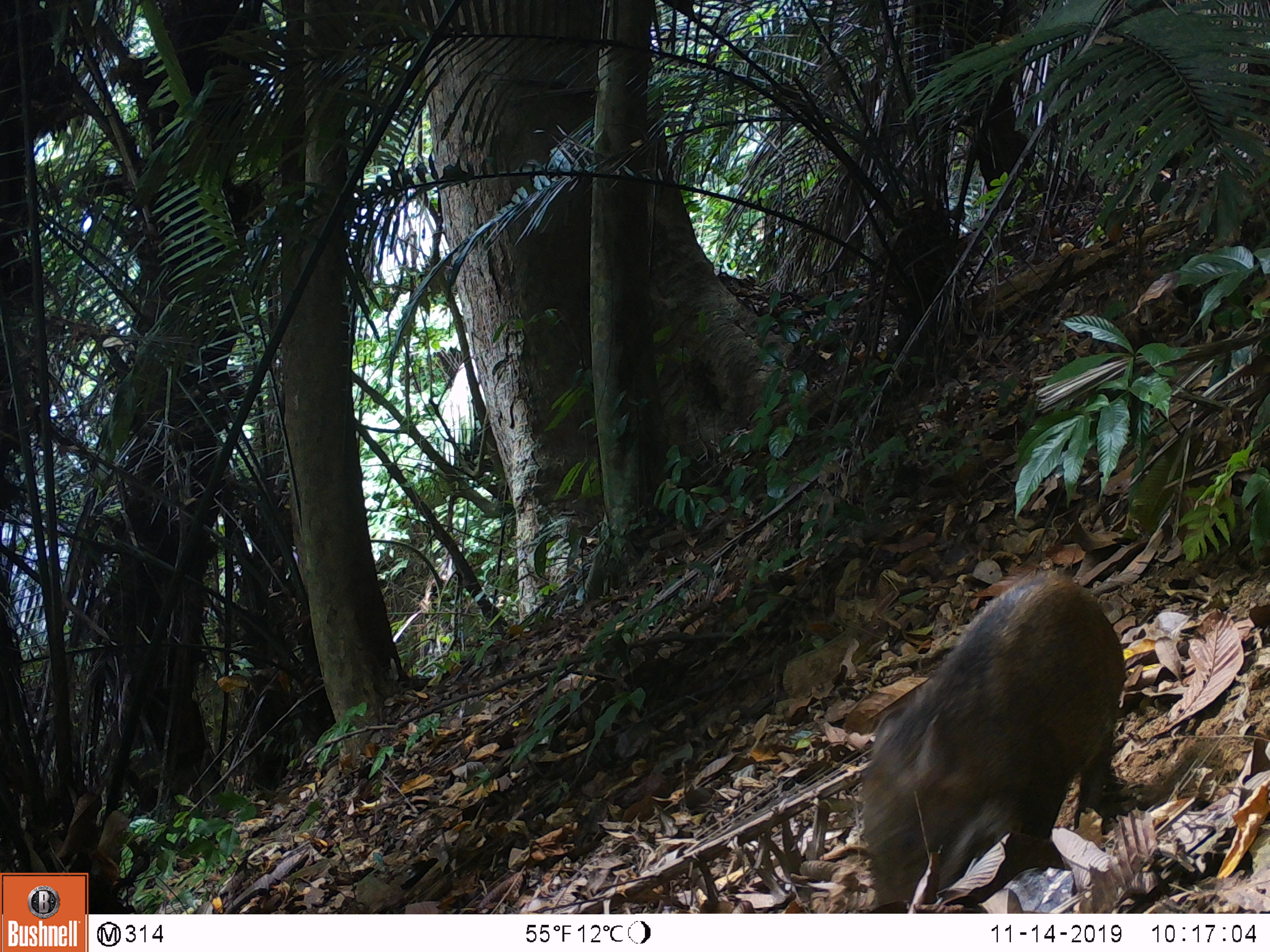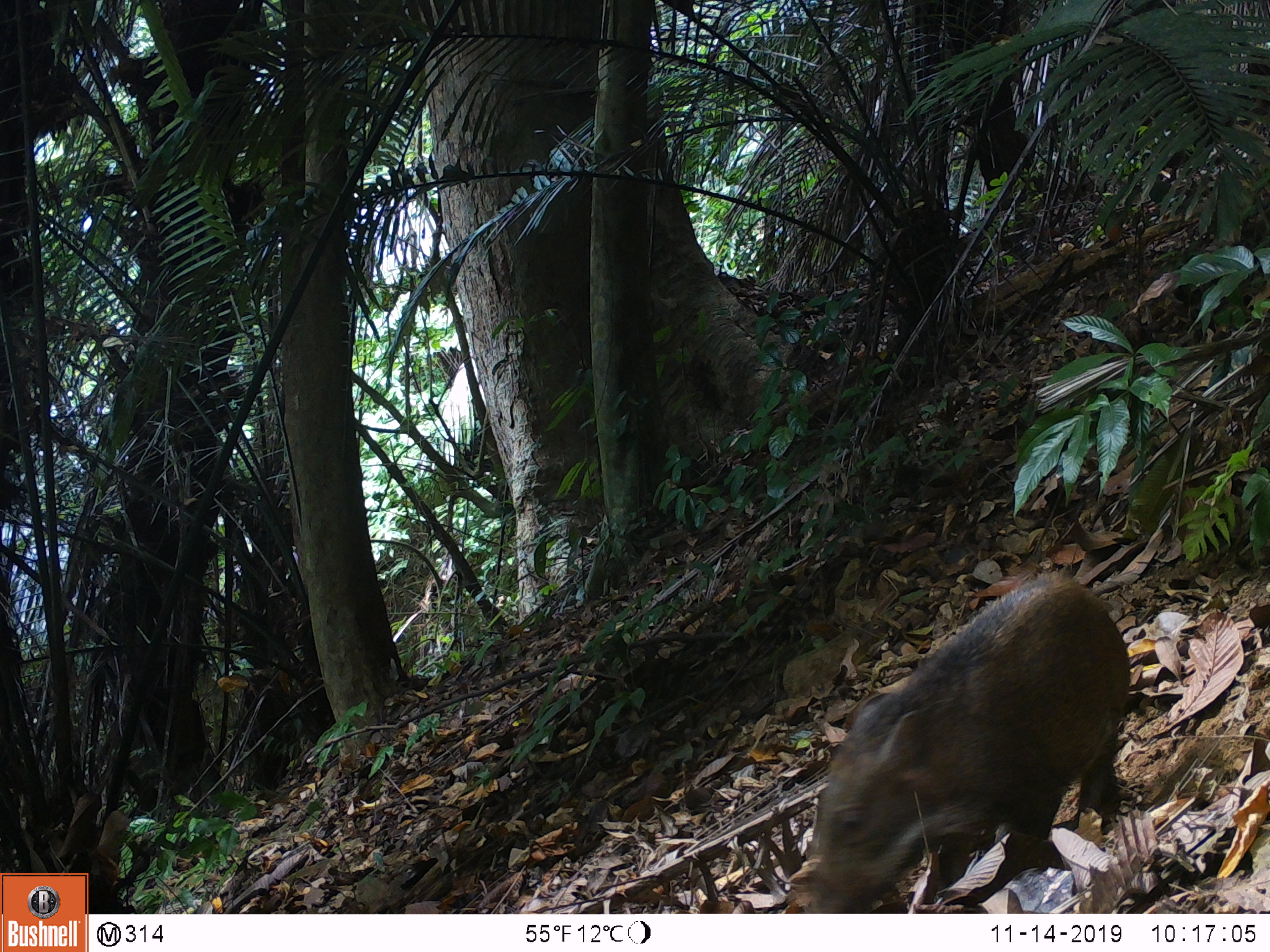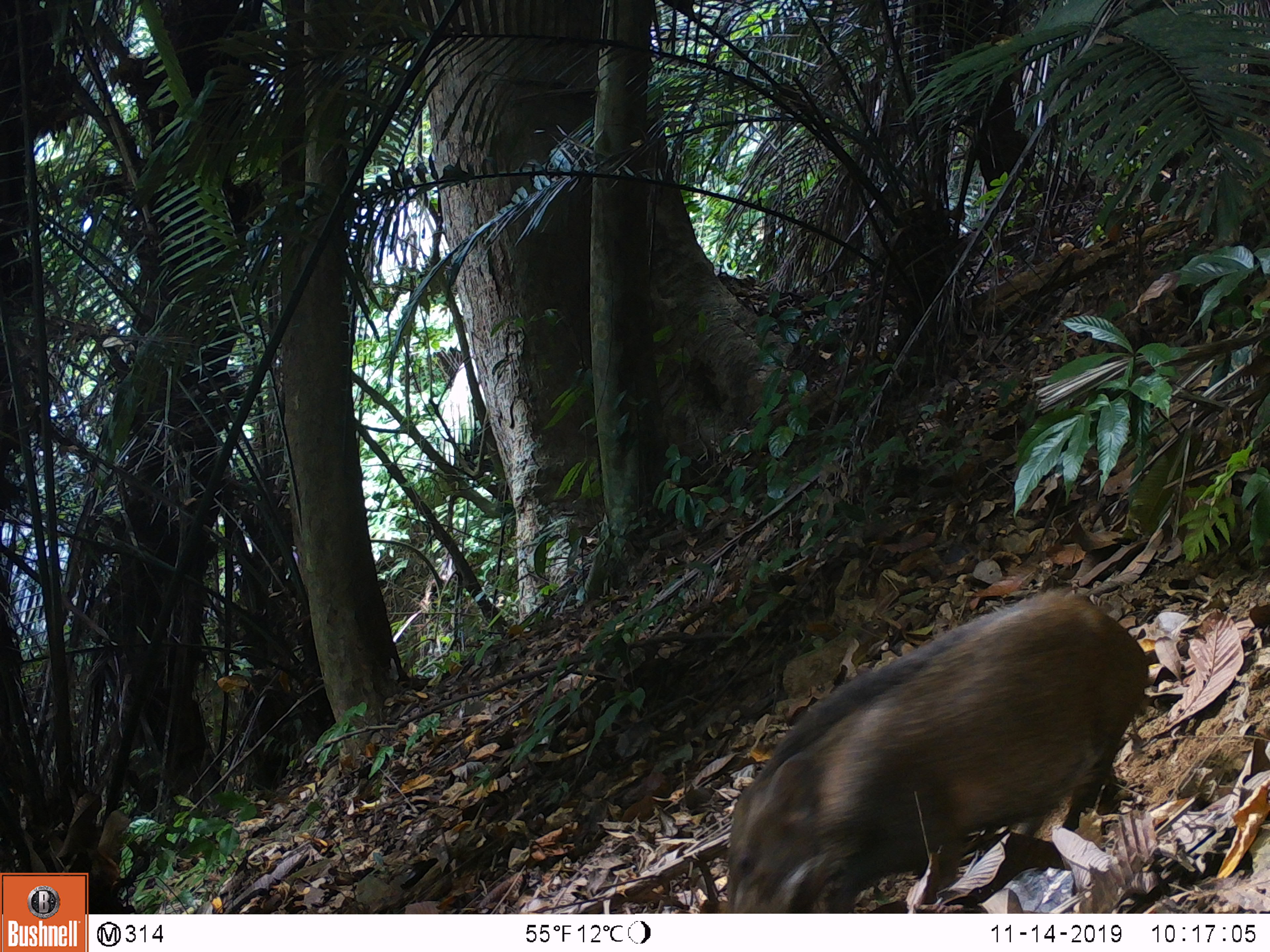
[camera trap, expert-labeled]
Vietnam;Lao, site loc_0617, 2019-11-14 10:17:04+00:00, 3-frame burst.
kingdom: Animalia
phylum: Chordata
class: Mammalia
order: Artiodactyla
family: Suidae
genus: Sus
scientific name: Sus scrofa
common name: eurasian wild pig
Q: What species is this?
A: Eurasian wild pig (Sus scrofa).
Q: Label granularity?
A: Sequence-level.